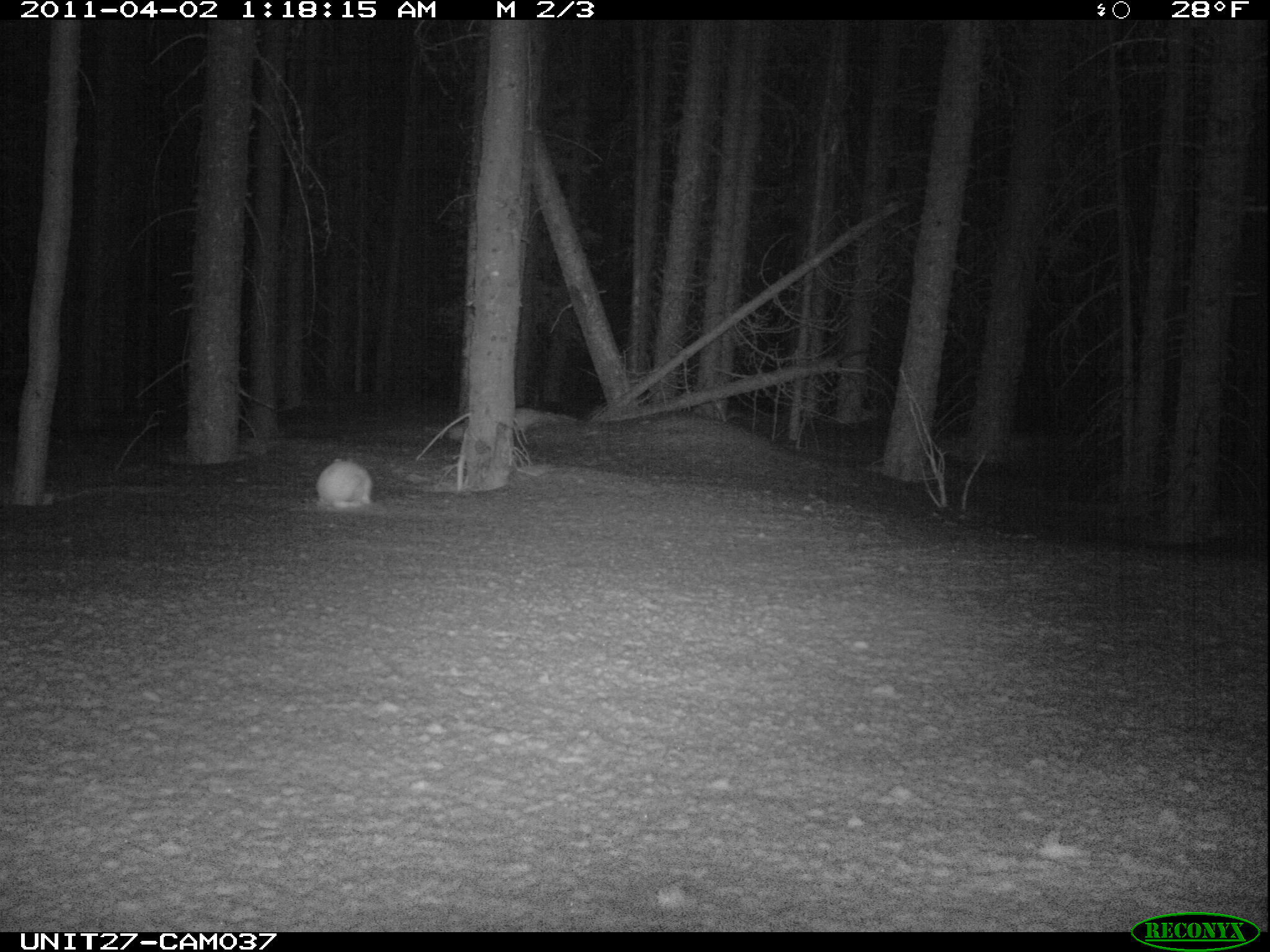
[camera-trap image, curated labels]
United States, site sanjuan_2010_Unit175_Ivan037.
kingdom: Animalia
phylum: Chordata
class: Mammalia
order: Lagomorpha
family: Leporidae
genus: Lepus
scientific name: Lepus americanus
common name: snowshoe hare